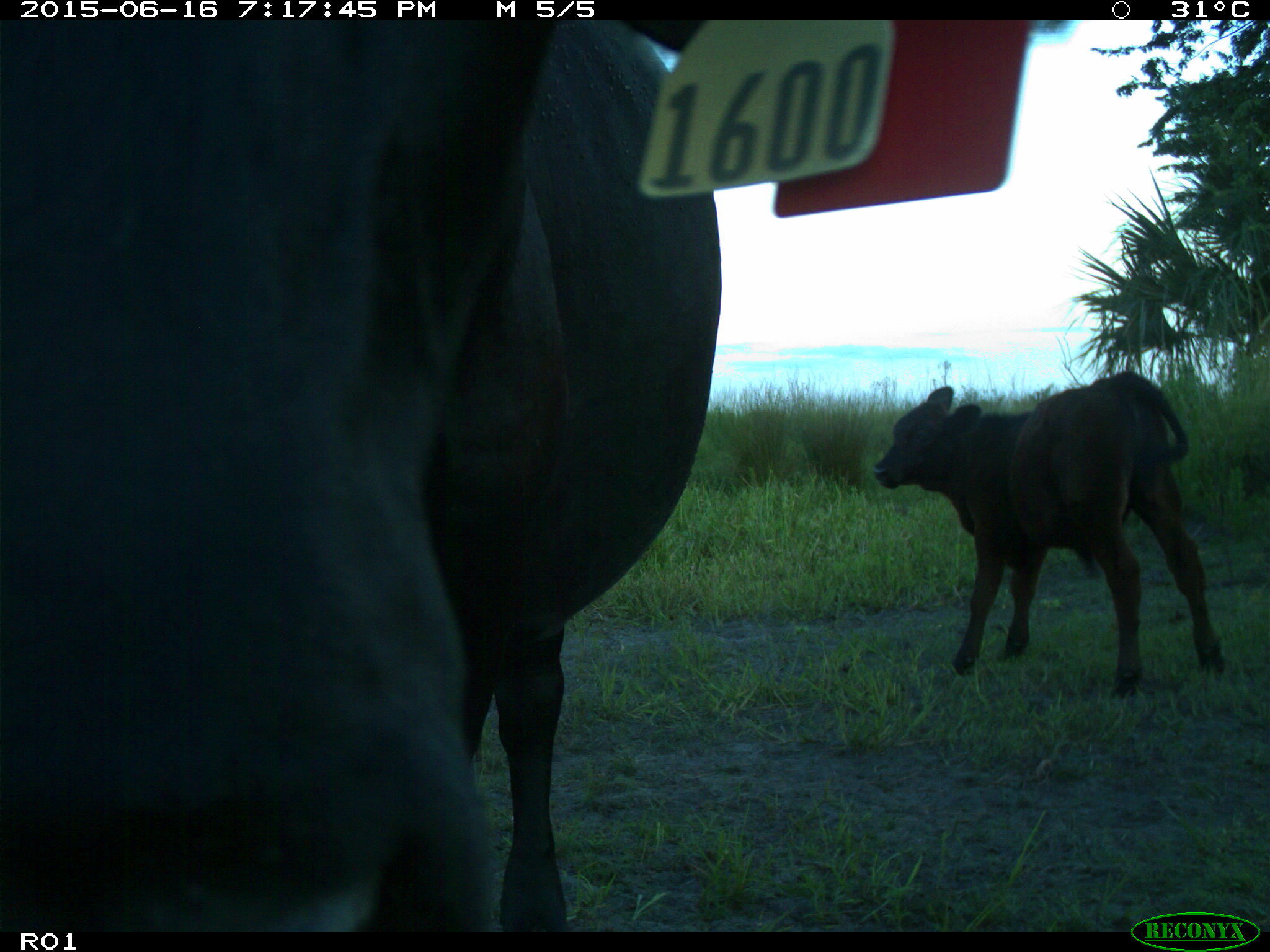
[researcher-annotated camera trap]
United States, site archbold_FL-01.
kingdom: Animalia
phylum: Chordata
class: Mammalia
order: Artiodactyla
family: Bovidae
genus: Bos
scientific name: Bos taurus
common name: domestic cow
Bos taurus (domestic cow).